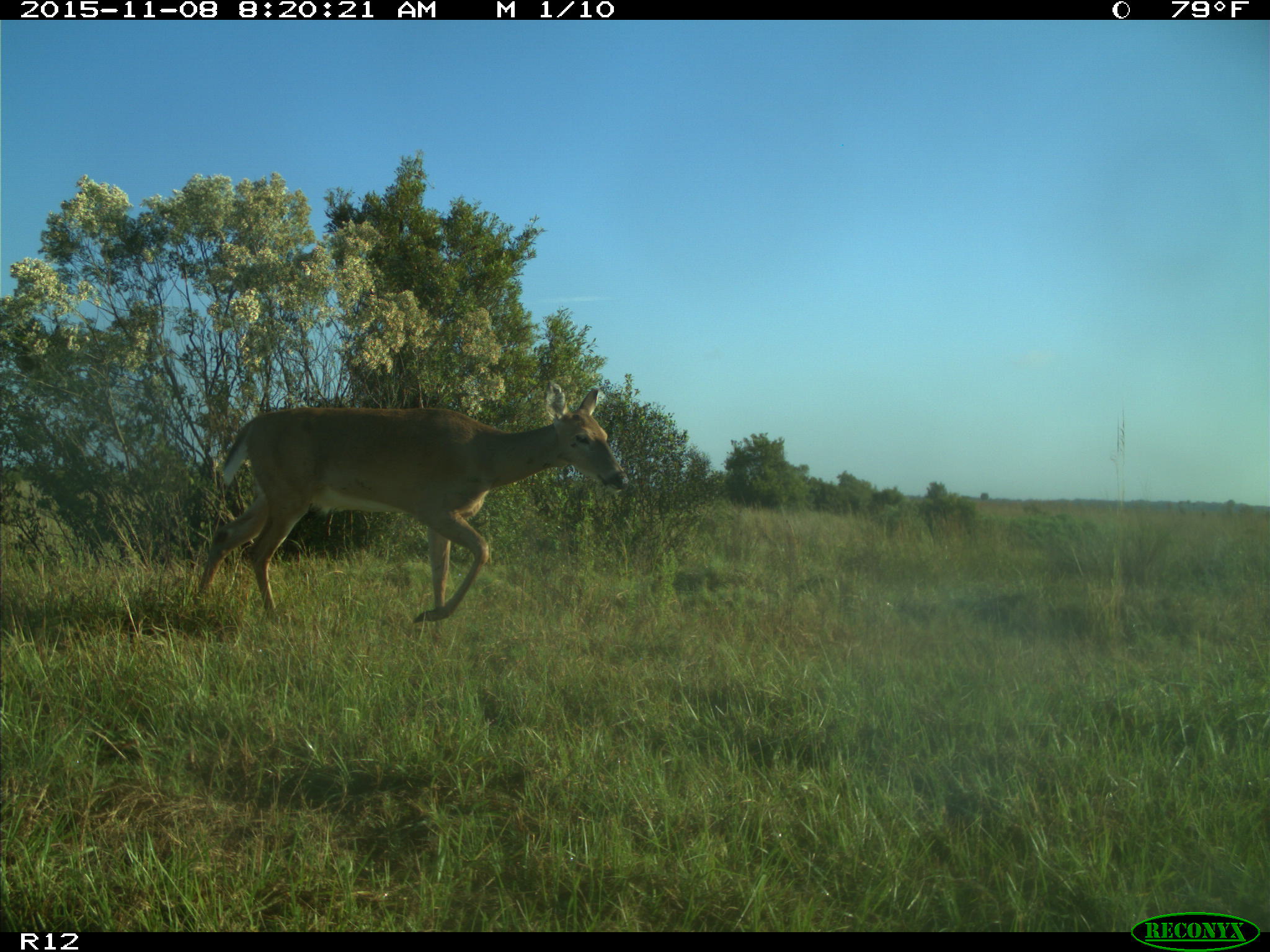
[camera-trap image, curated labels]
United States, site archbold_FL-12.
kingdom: Animalia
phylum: Chordata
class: Mammalia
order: Artiodactyla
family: Cervidae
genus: Odocoileus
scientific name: Odocoileus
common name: deer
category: unidentified deer